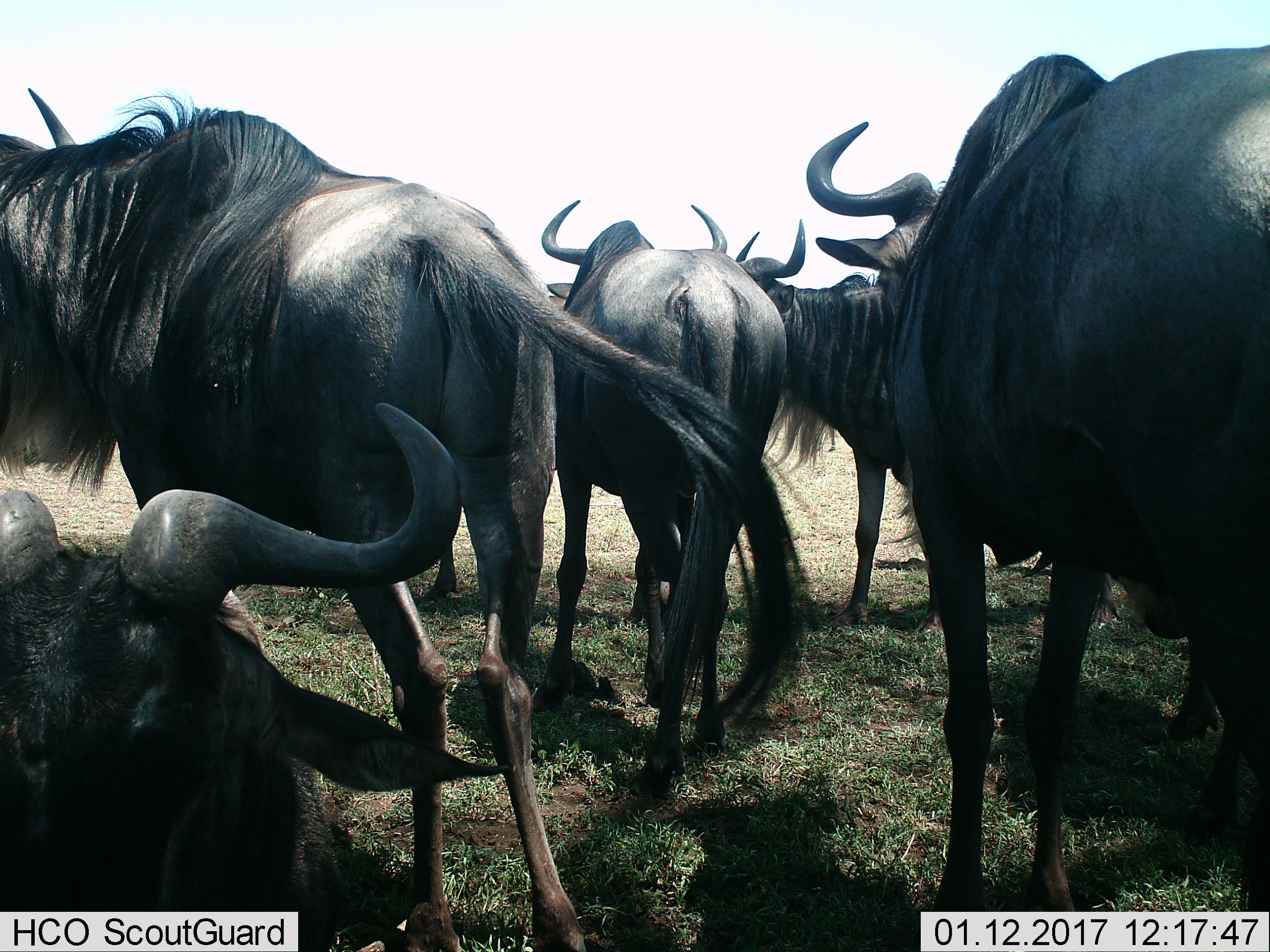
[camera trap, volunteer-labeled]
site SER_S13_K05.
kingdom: Animalia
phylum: Chordata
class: Mammalia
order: Artiodactyla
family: Bovidae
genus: Connochaetes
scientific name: Connochaetes taurinus taurinus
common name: blue wildebeest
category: wildebeestblue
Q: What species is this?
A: Wildebeestblue (blue wildebeest) (Connochaetes taurinus taurinus).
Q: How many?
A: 5.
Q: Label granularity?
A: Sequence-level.